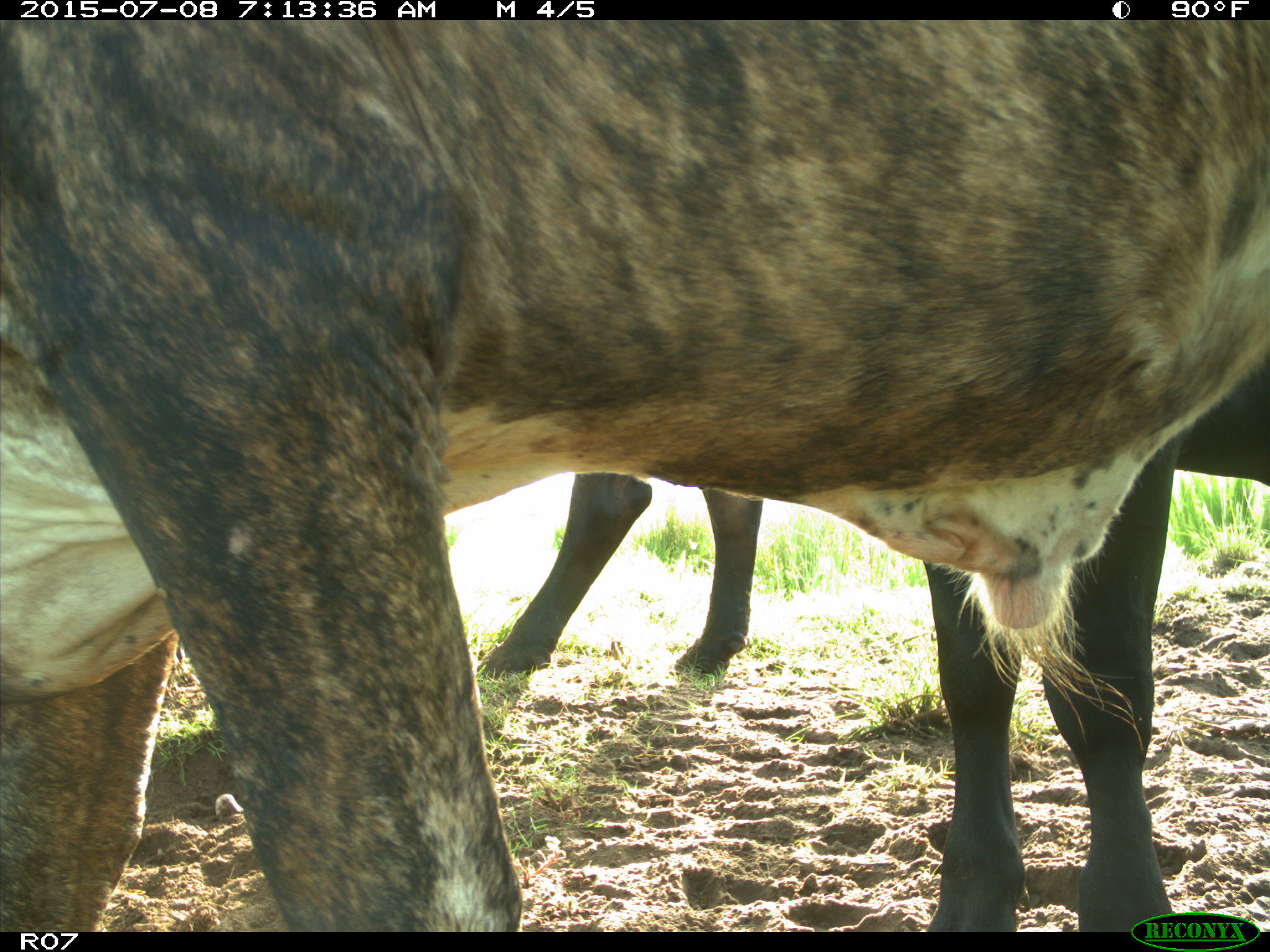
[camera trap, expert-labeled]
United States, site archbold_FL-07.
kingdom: Animalia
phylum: Chordata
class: Mammalia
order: Artiodactyla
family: Bovidae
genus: Bos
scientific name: Bos taurus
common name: domestic cow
Bos taurus (domestic cow).